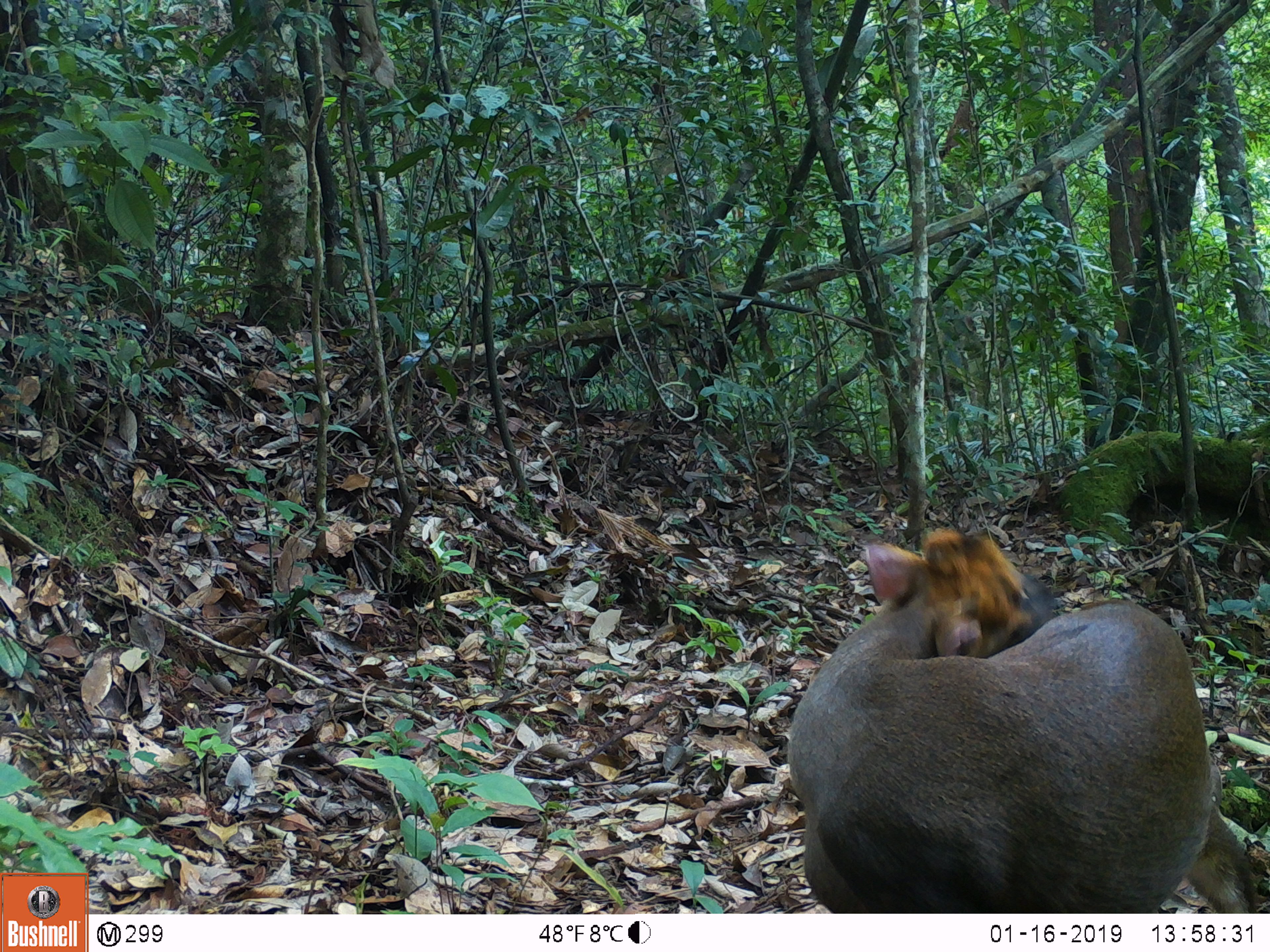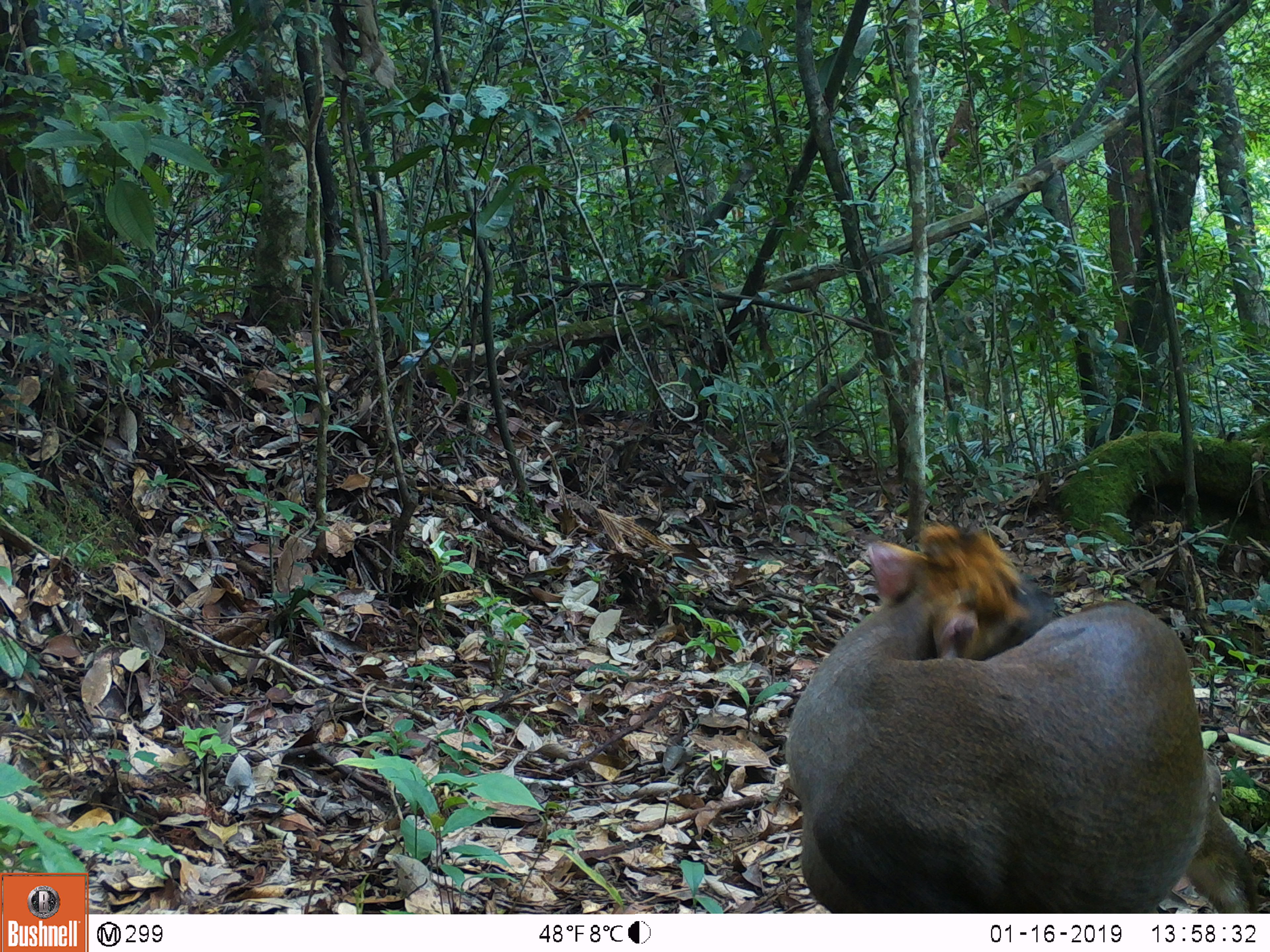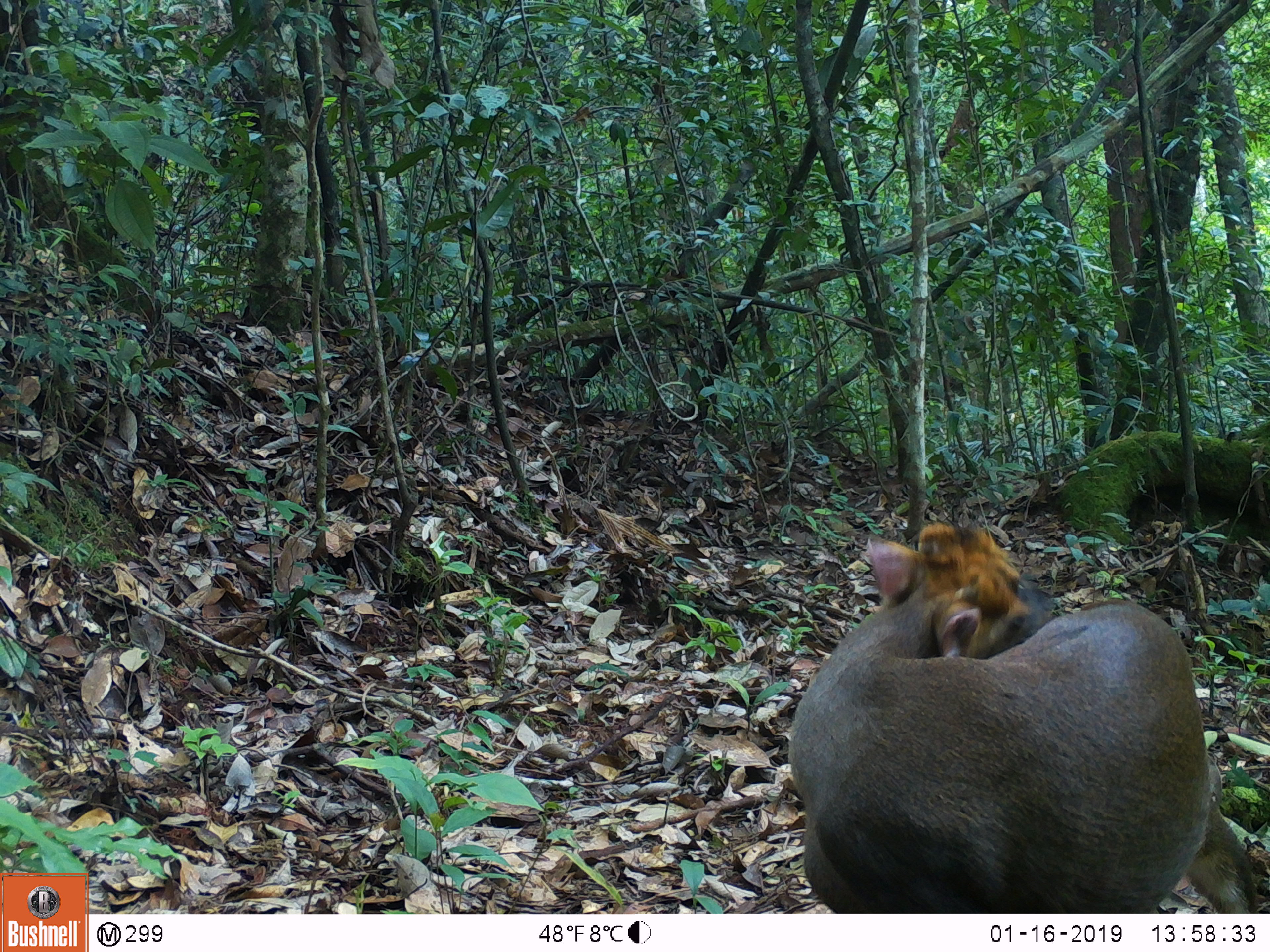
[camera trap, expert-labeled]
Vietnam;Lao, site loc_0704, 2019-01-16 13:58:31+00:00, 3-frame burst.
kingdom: Animalia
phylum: Chordata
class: Mammalia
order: Artiodactyla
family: Cervidae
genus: Muntiacus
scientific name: Muntiacus rooseveltorum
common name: roosevelt's muntjac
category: roosevelts muntjac group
Roosevelts muntjac group (roosevelt's muntjac) (Muntiacus rooseveltorum). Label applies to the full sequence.